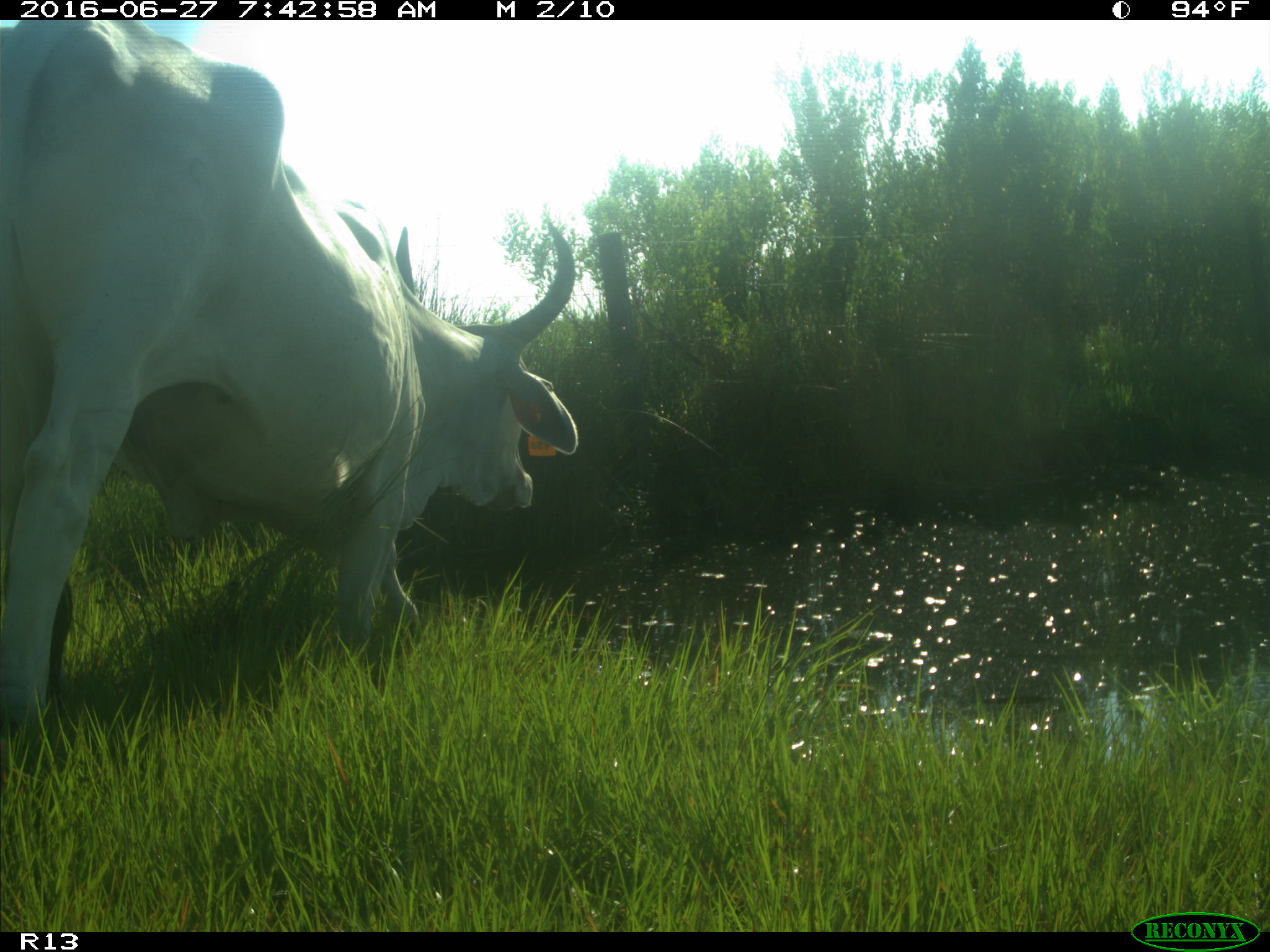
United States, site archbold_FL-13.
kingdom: Animalia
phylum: Chordata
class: Mammalia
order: Artiodactyla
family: Bovidae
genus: Bos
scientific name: Bos taurus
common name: domestic cow